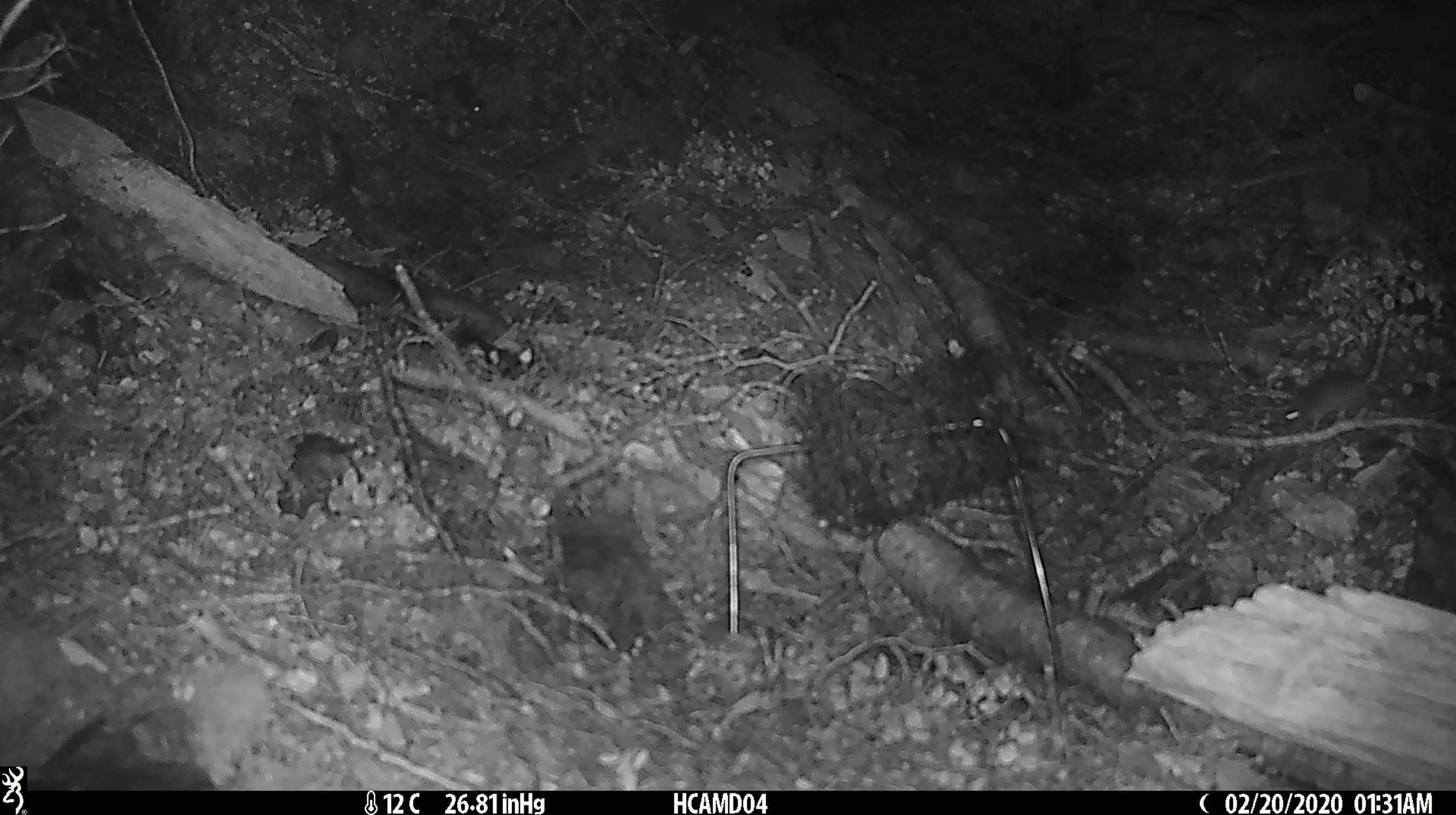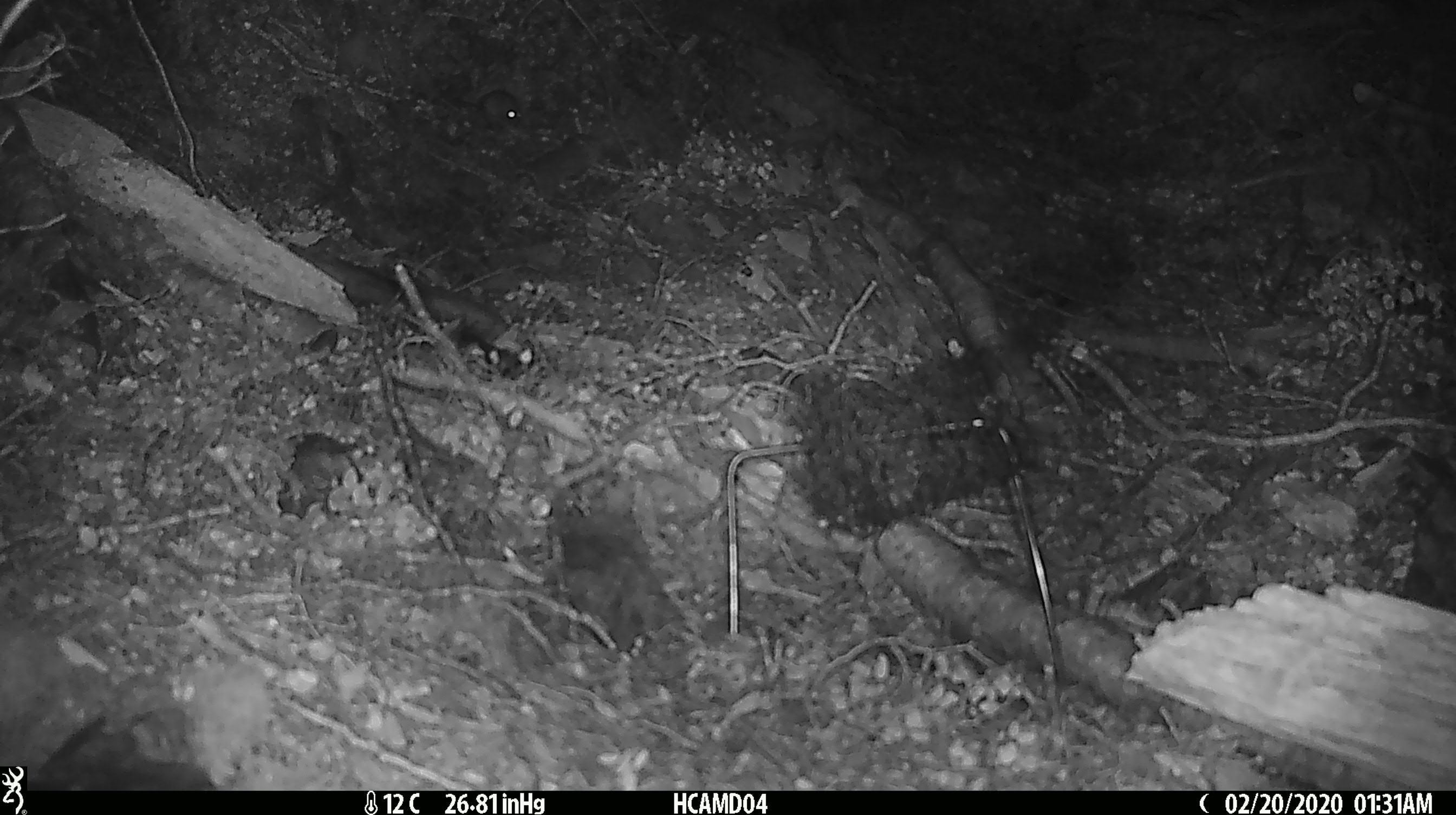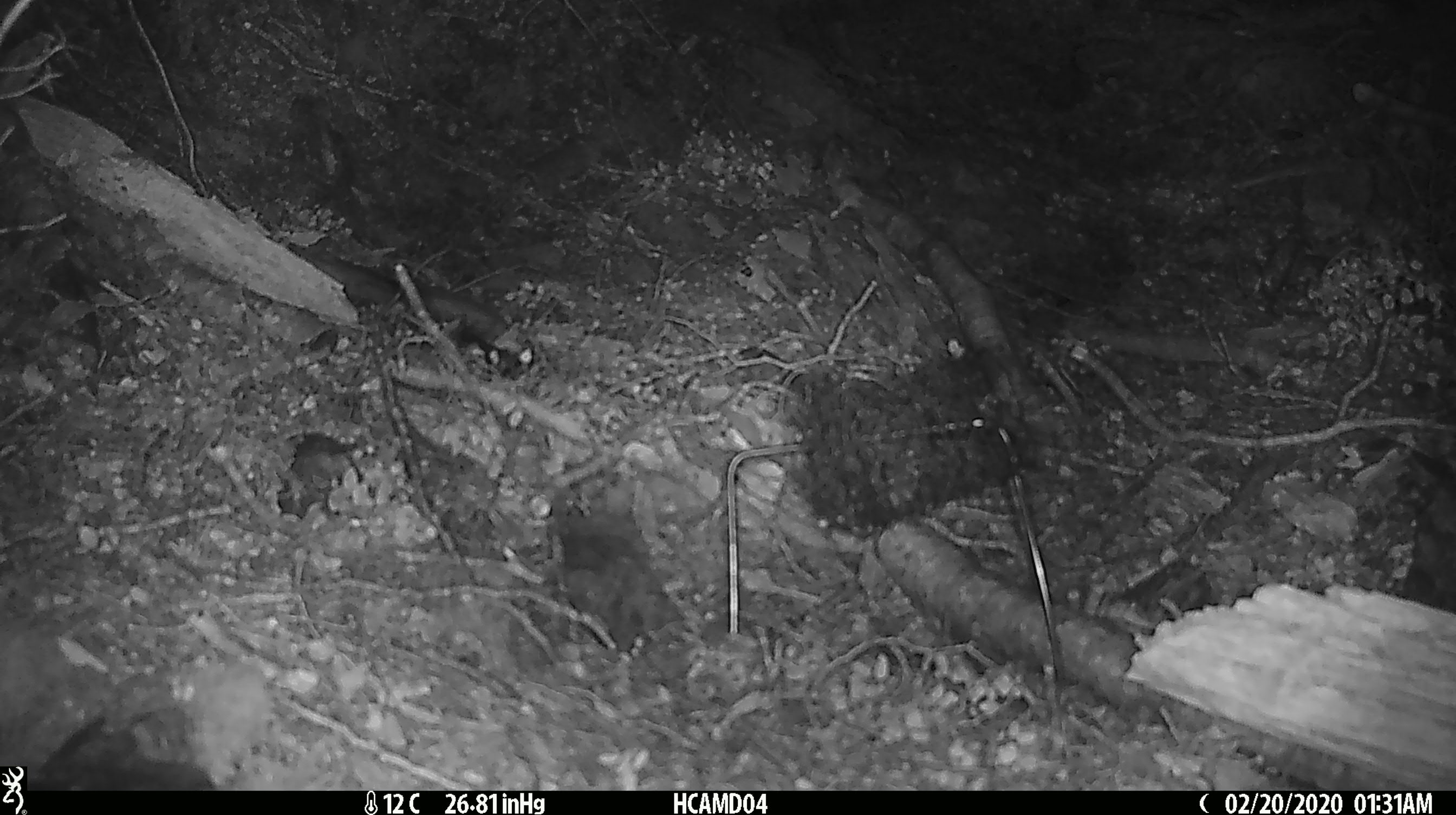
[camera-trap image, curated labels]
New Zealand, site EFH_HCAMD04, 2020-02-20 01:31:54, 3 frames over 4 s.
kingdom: Animalia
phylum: Chordata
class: Mammalia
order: Rodentia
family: Muridae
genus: Mus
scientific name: Mus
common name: mouse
Mouse (Mus).